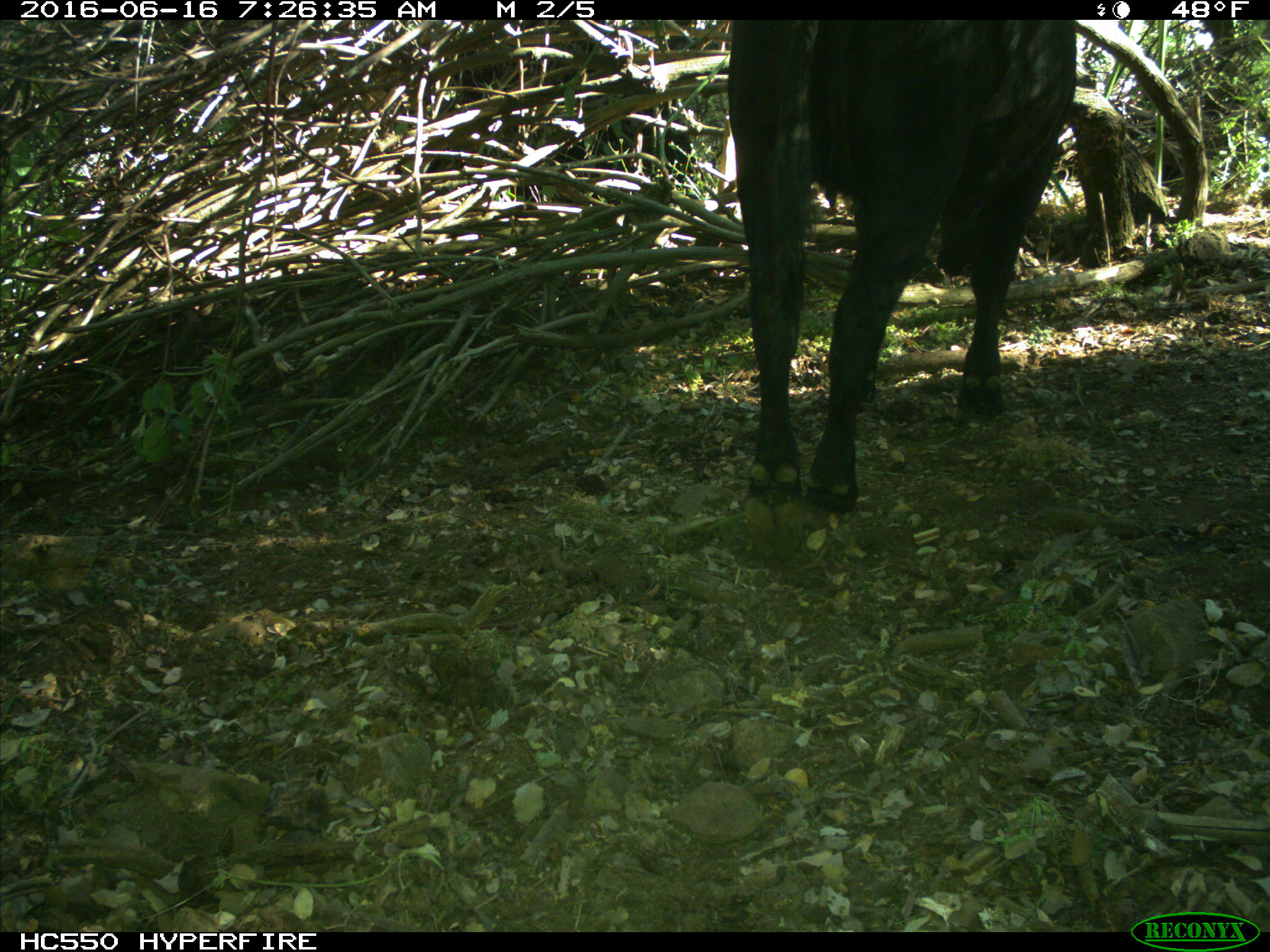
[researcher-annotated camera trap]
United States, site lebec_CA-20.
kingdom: Animalia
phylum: Chordata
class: Mammalia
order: Artiodactyla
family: Bovidae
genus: Bos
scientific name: Bos taurus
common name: domestic cow